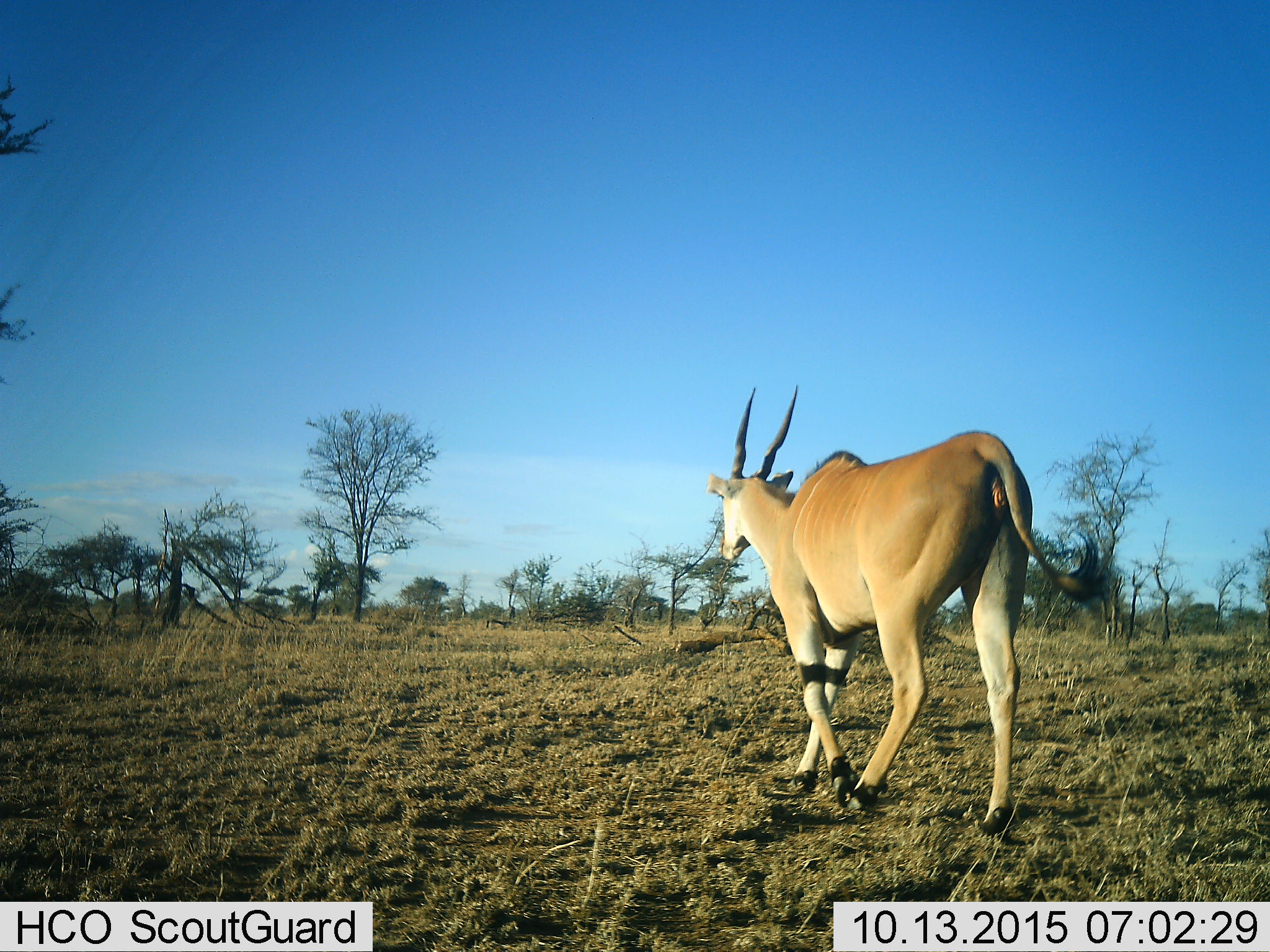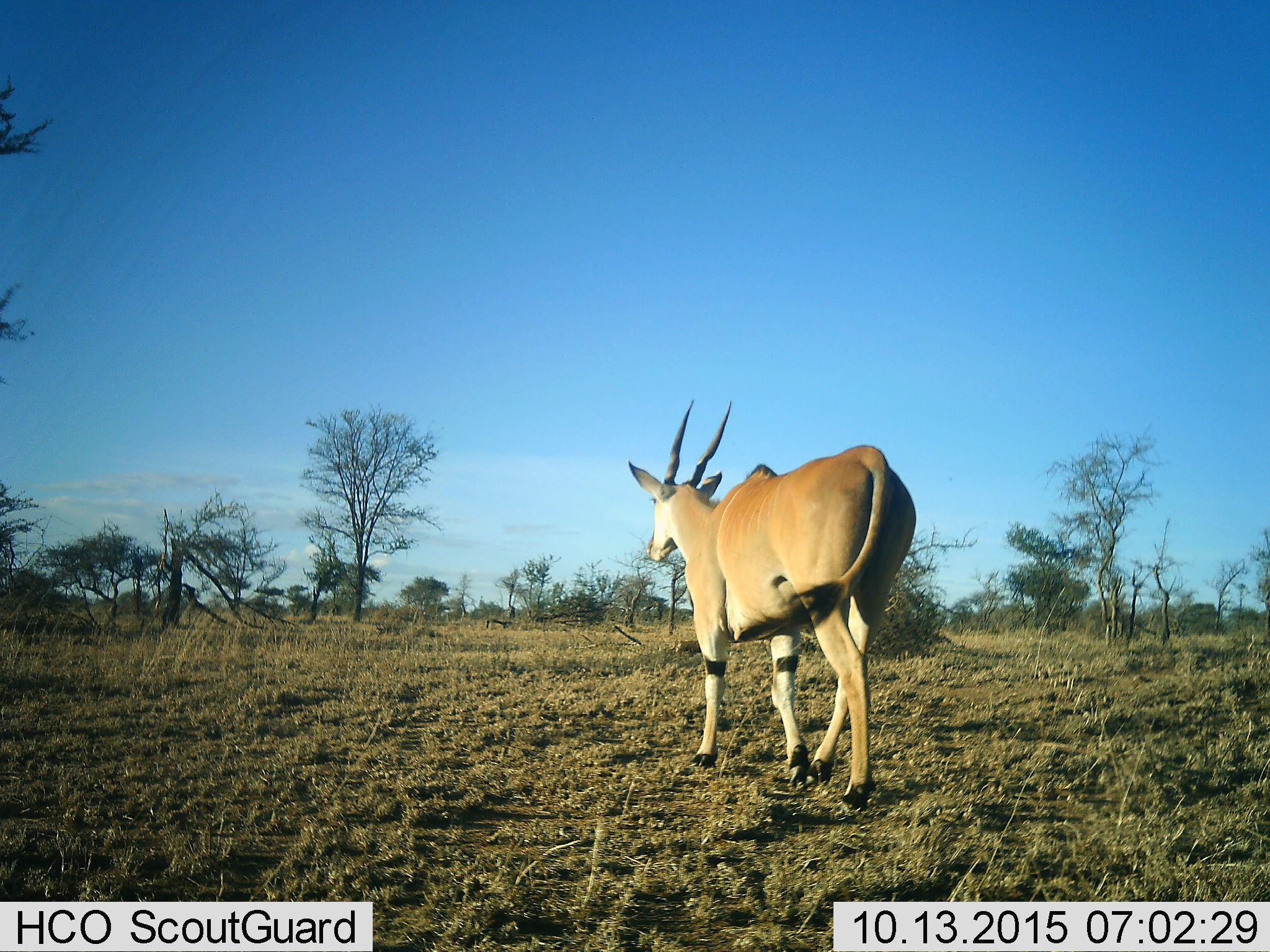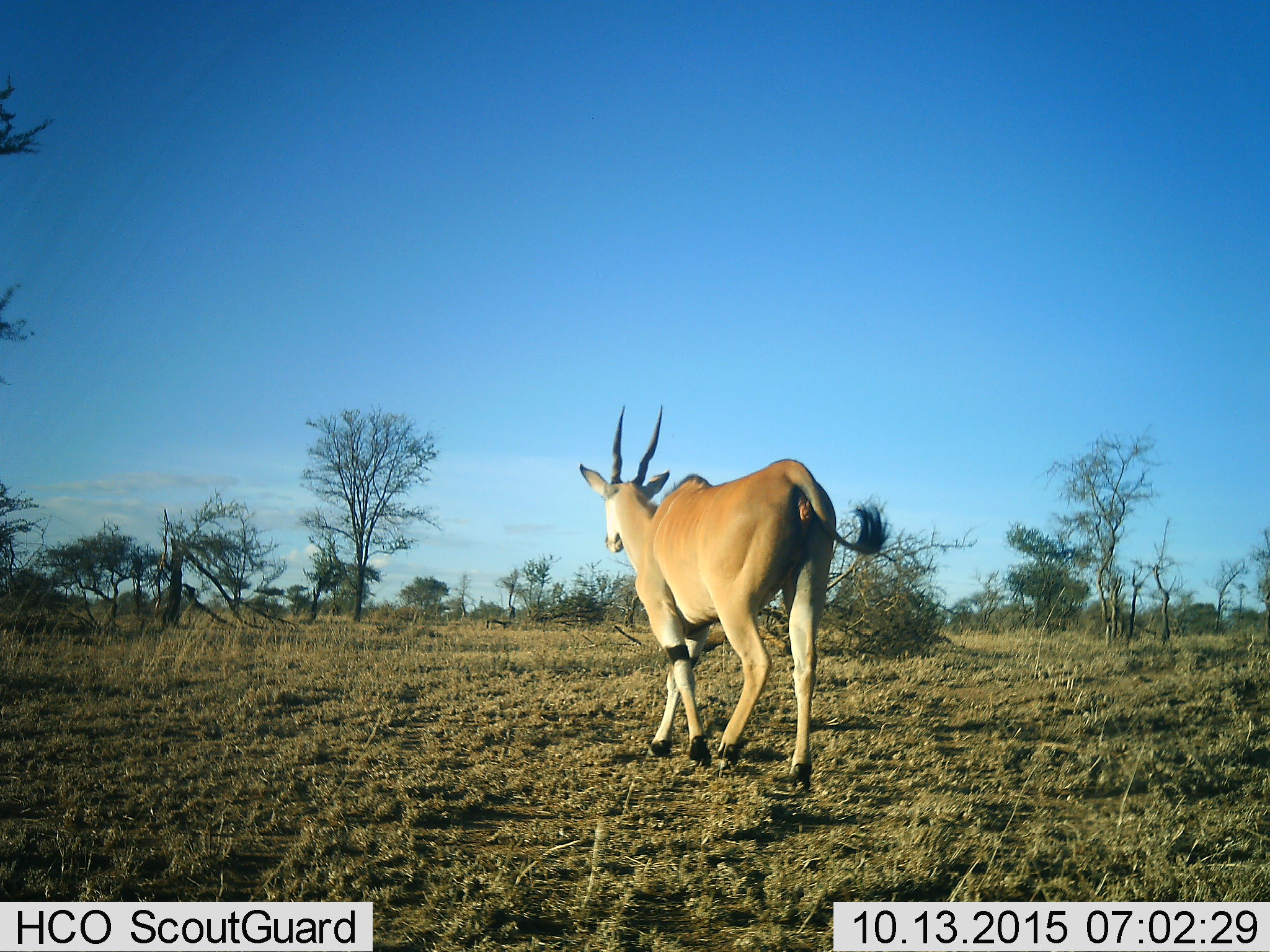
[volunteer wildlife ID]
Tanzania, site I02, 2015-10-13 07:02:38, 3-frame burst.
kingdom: Animalia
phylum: Chordata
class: Mammalia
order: Artiodactyla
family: Bovidae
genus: Tragelaphus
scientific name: Tragelaphus oryx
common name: eland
Eland (Tragelaphus oryx), count 1. Behavior (volunteer vote fractions): standing 0%, resting 0%, moving 100%, interacting 0%. Young present (vote fraction): 0%. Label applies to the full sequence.